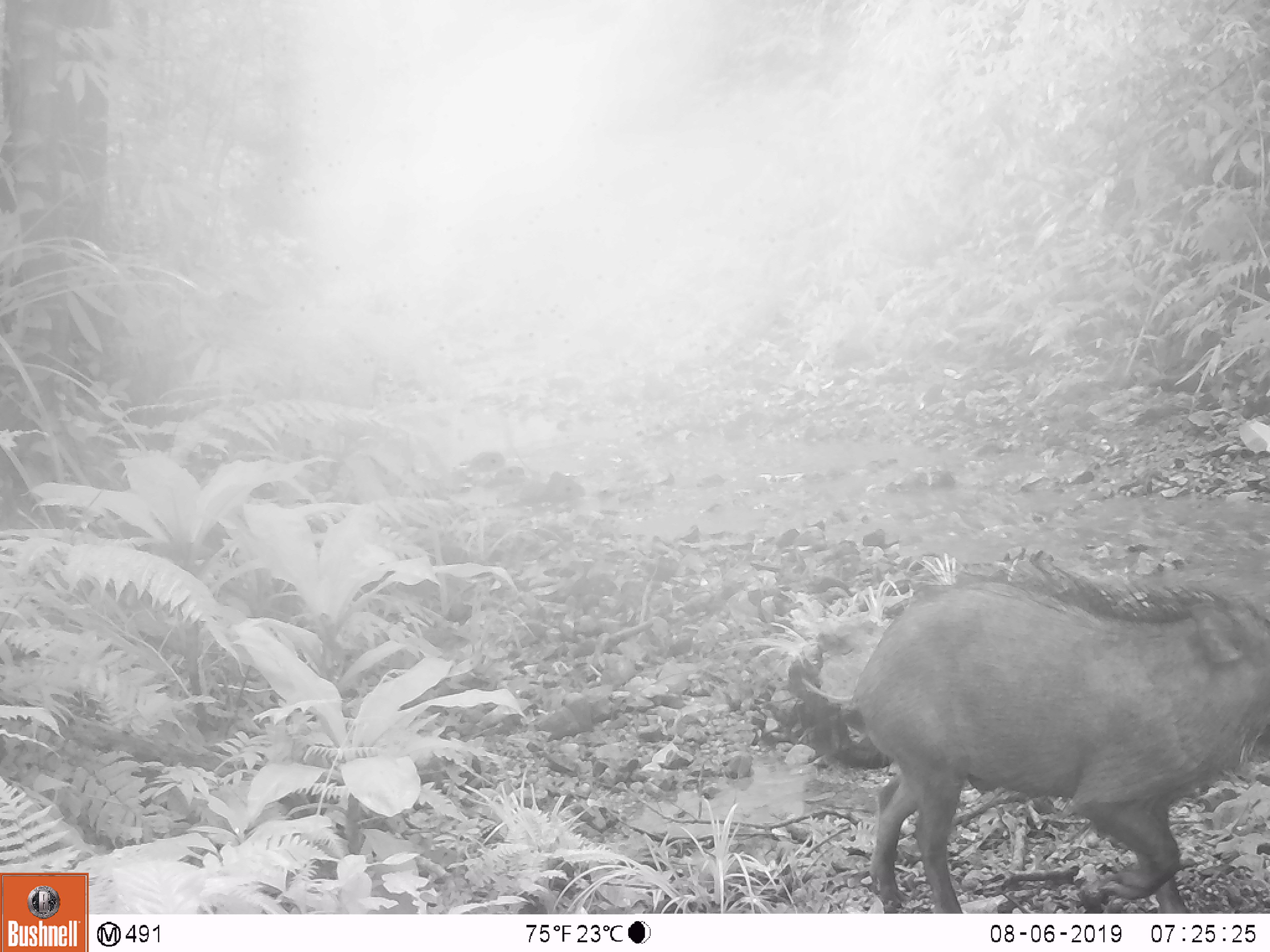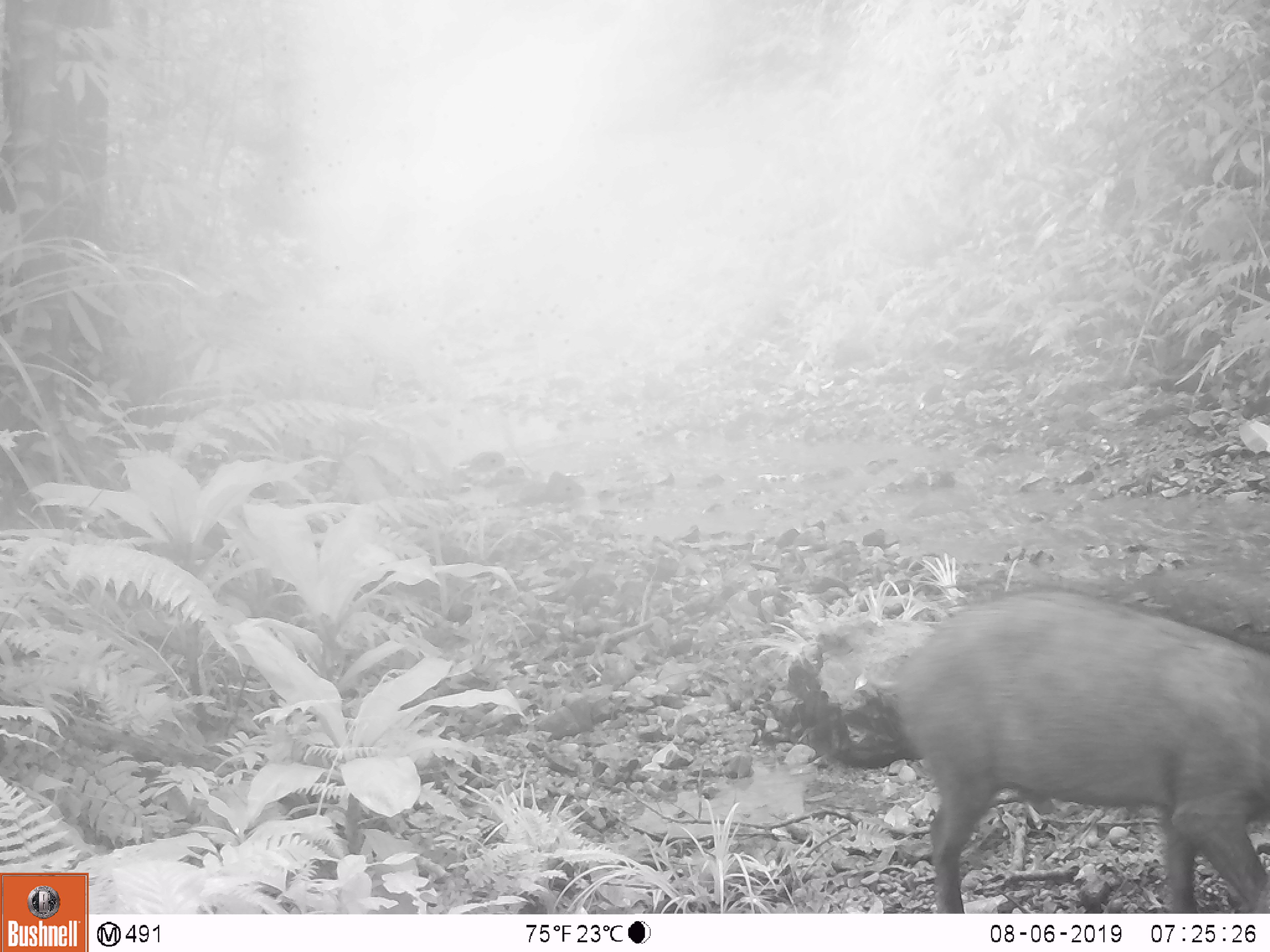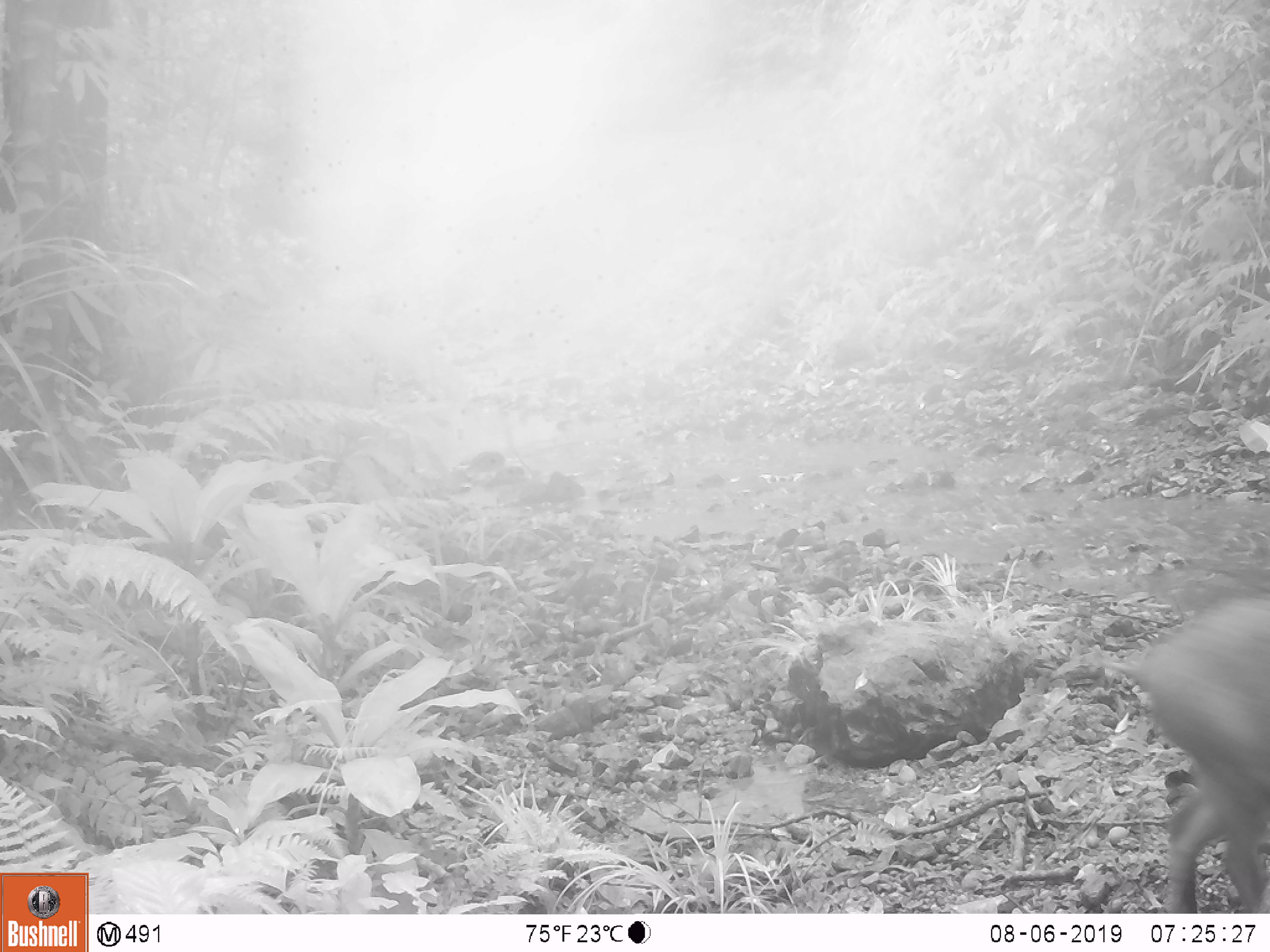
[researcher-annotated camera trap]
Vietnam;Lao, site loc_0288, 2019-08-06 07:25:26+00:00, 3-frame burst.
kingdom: Animalia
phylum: Chordata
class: Mammalia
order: Artiodactyla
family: Suidae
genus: Sus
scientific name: Sus scrofa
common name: eurasian wild pig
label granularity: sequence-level